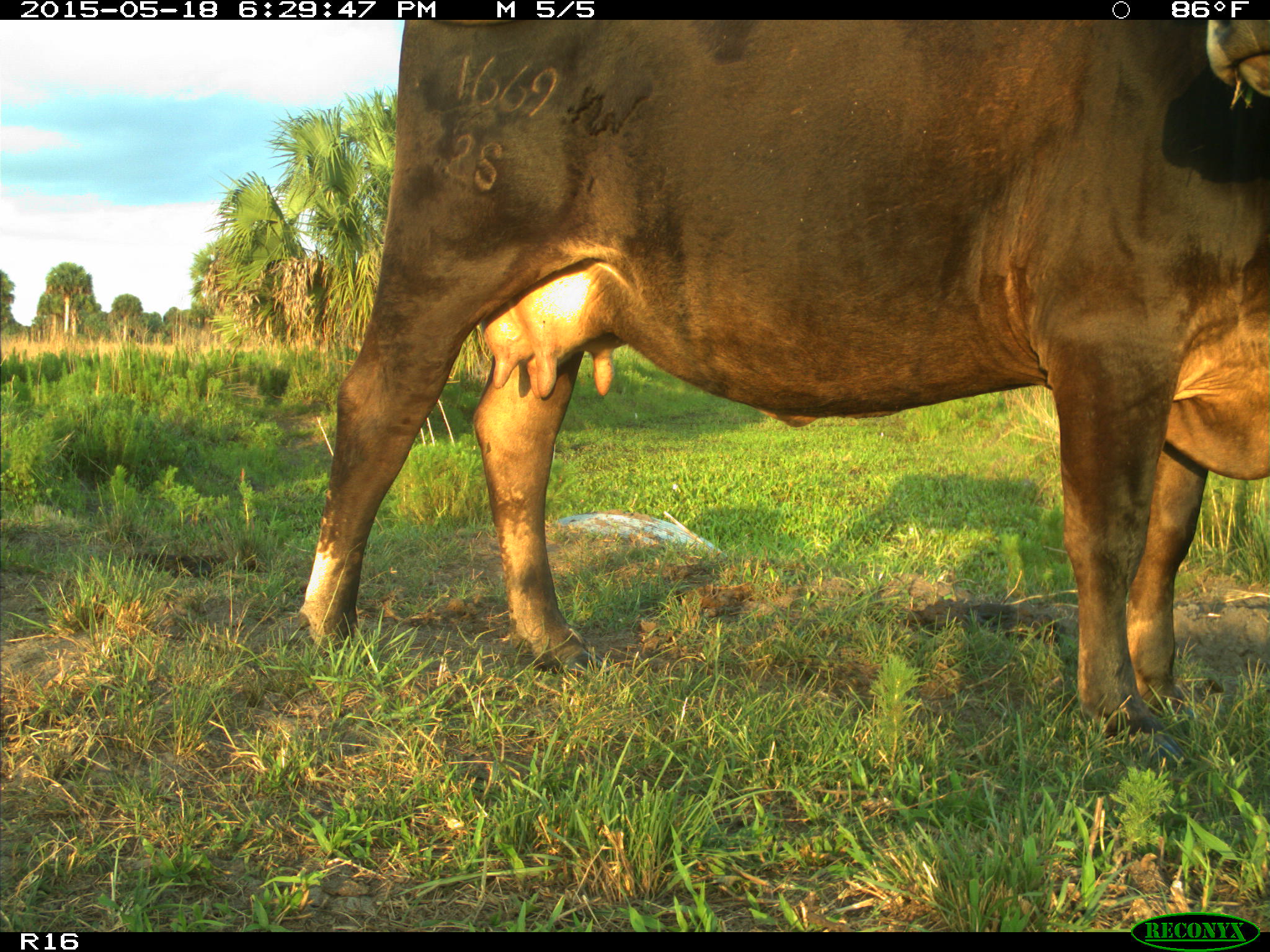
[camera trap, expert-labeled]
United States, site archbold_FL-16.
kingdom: Animalia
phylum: Chordata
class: Mammalia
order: Artiodactyla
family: Bovidae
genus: Bos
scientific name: Bos taurus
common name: domestic cow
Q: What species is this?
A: Bos taurus (domestic cow).